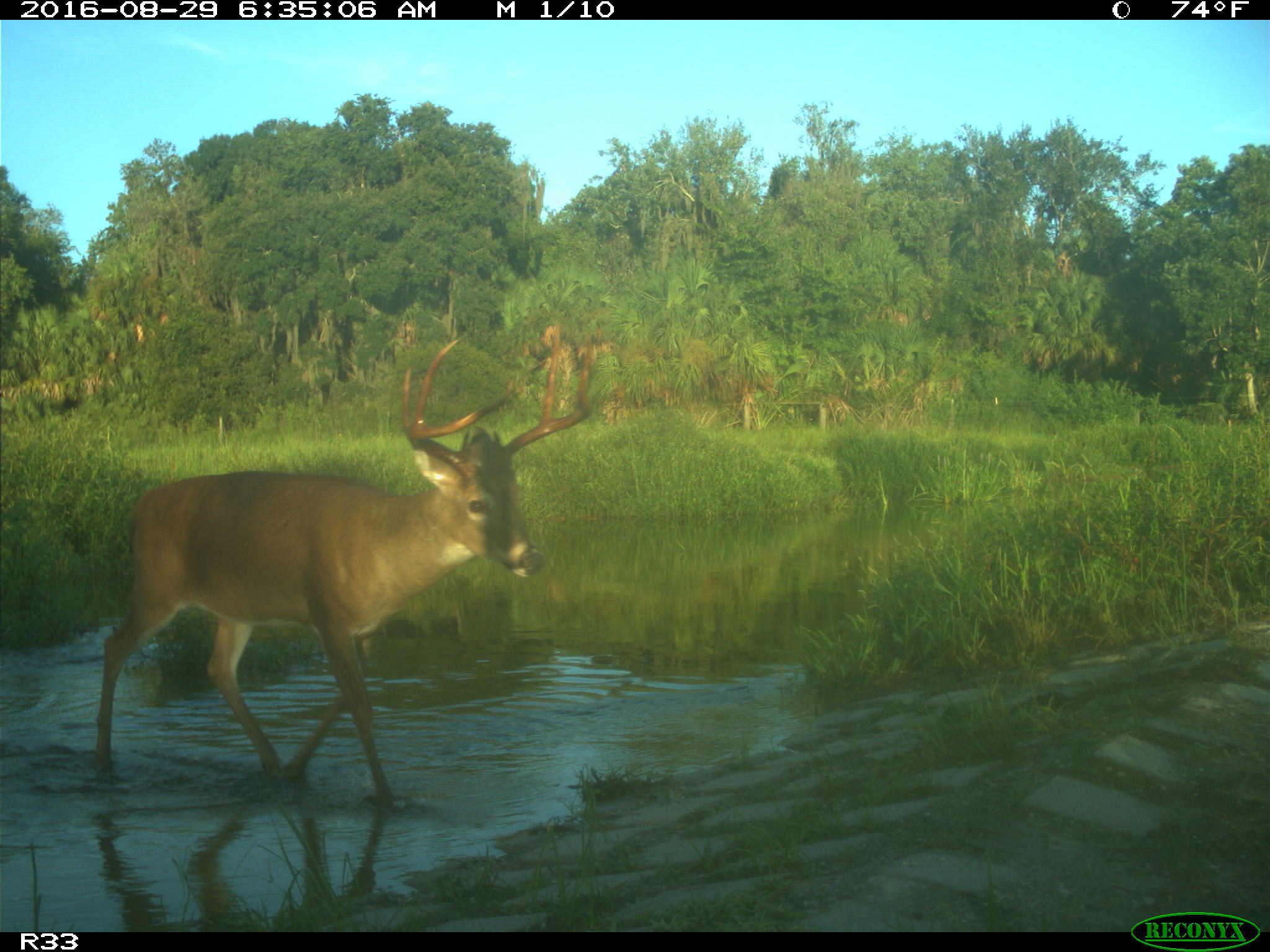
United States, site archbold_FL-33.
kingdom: Animalia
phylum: Chordata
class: Mammalia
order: Artiodactyla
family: Cervidae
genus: Odocoileus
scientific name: Odocoileus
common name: deer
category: unidentified deer